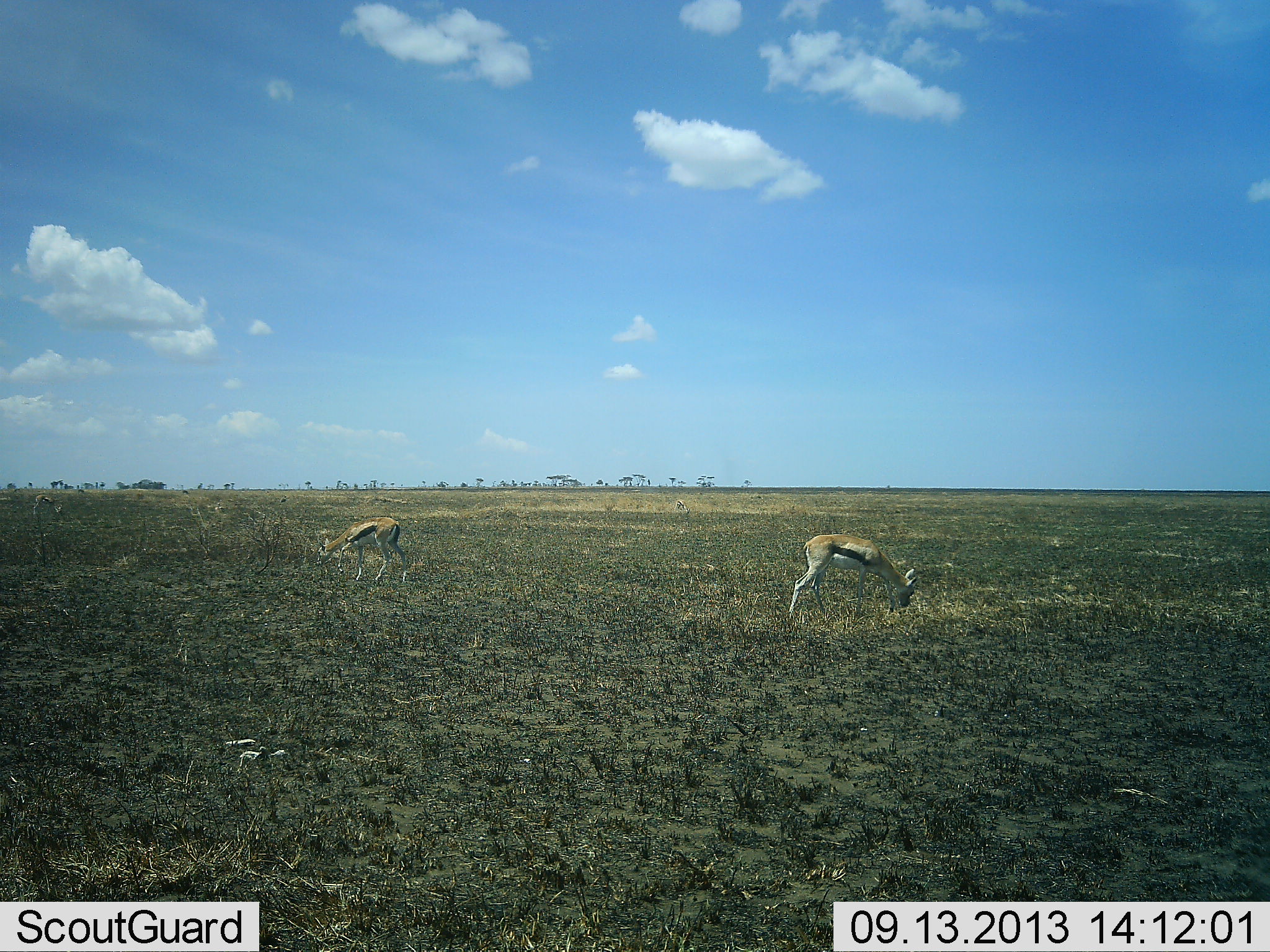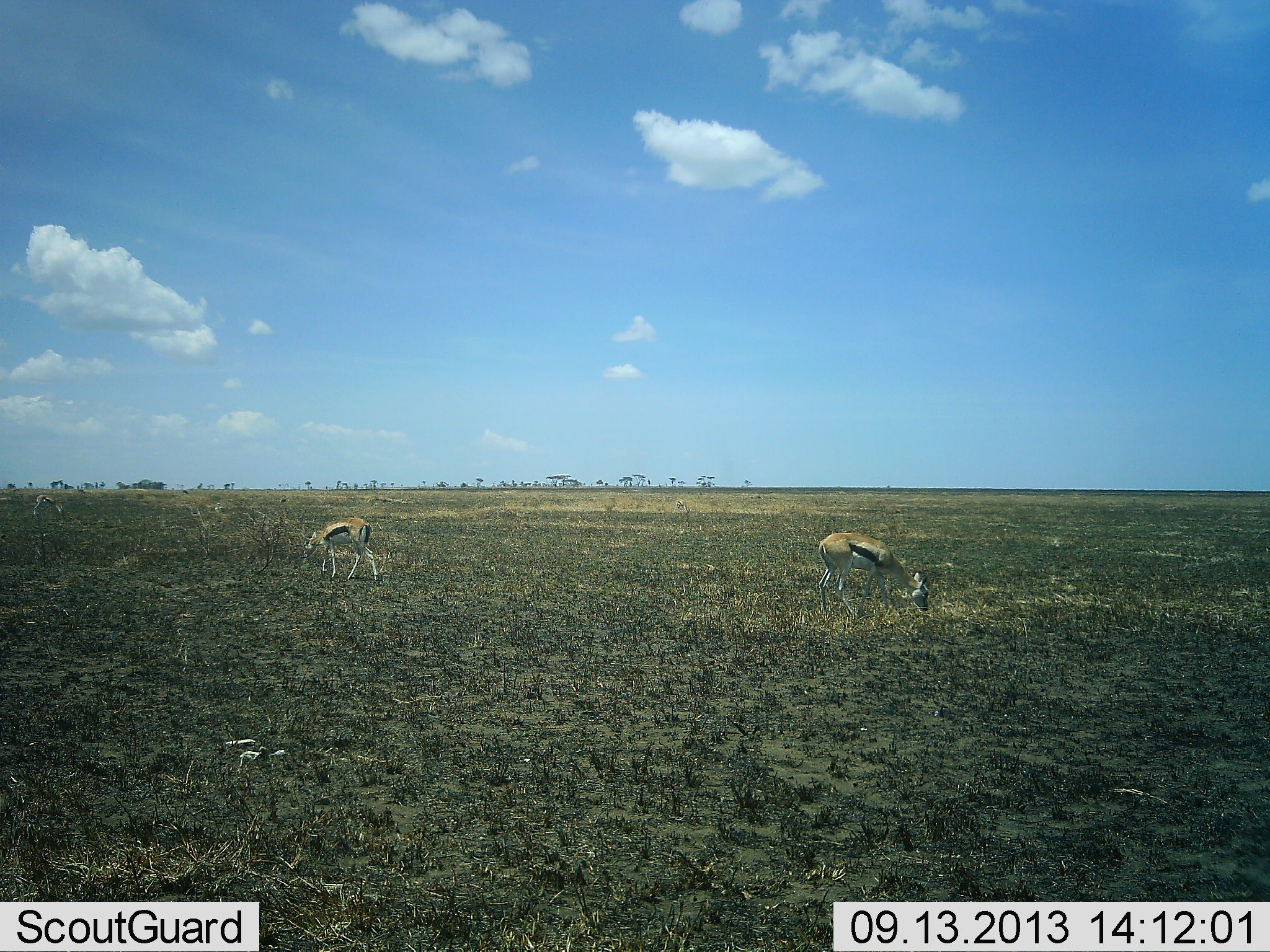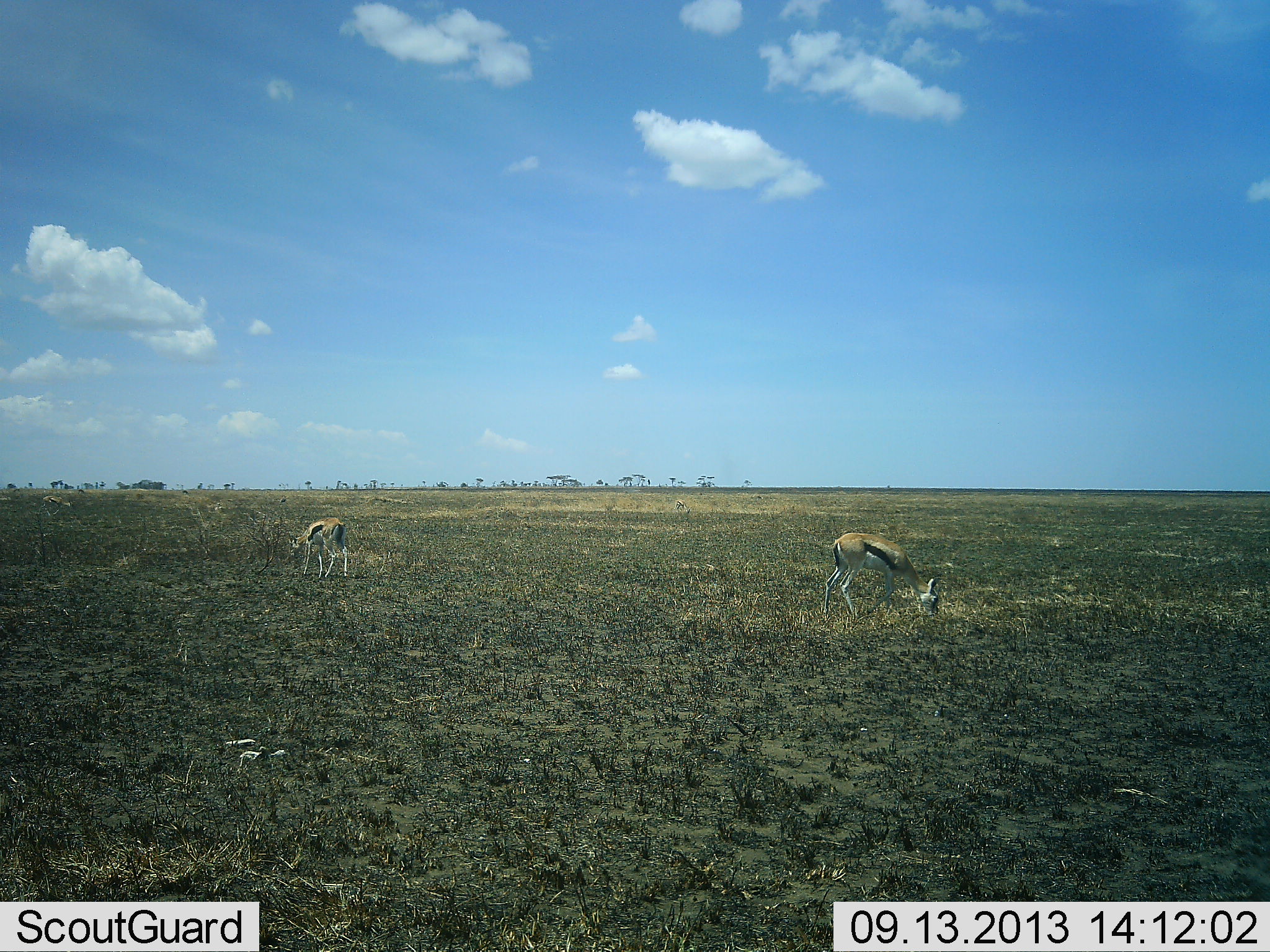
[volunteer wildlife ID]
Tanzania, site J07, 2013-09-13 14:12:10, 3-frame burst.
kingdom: Animalia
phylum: Chordata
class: Mammalia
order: Artiodactyla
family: Bovidae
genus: Eudorcas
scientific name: Eudorcas thomsonii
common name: thomson's gazelle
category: gazellethomsons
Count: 2.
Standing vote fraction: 23%.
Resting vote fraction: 0%.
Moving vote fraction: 27%.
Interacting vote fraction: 0%.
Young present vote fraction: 0%.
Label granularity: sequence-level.